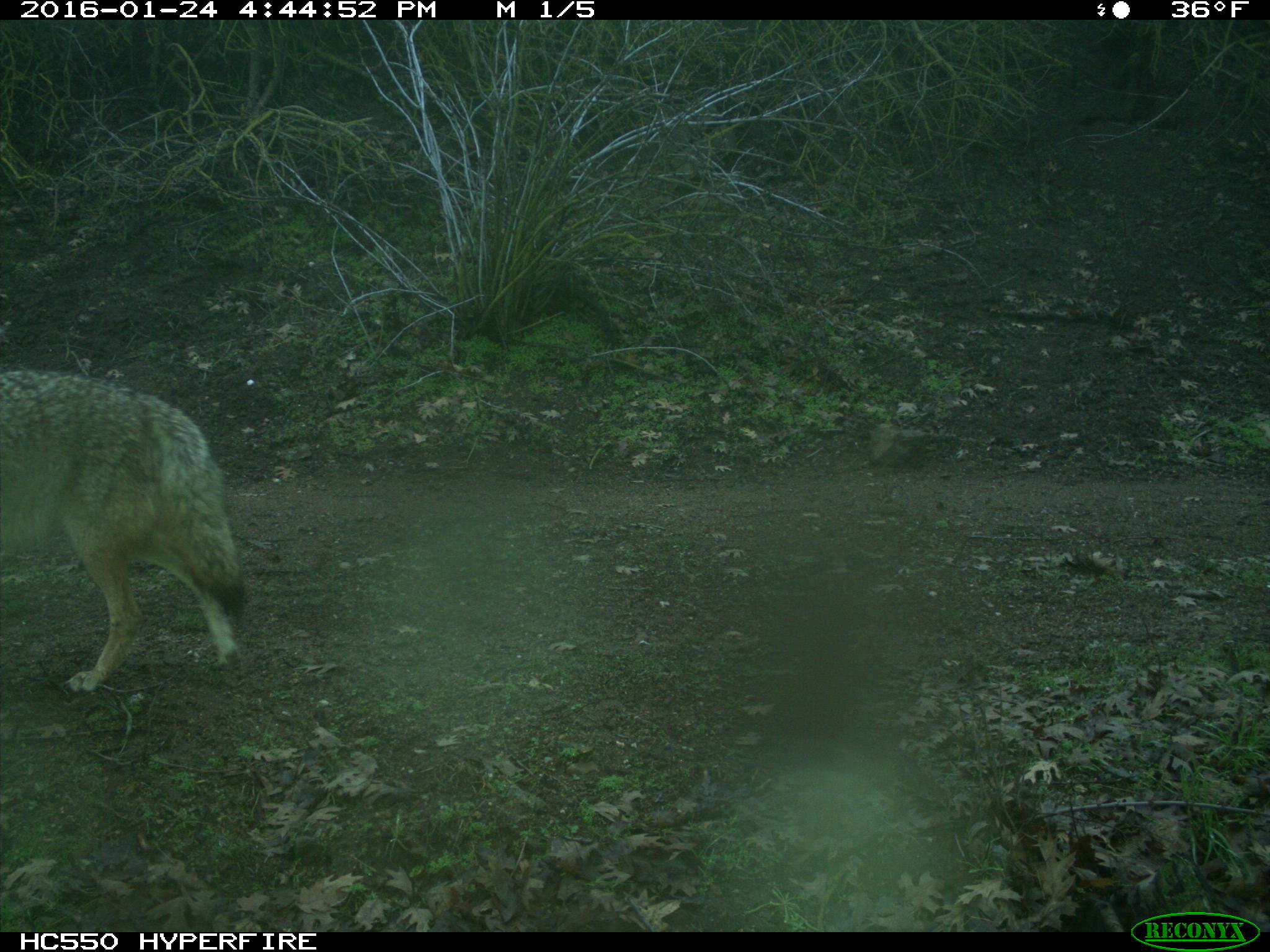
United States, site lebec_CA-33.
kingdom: Animalia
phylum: Chordata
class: Mammalia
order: Carnivora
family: Canidae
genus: Canis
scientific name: Canis latrans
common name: coyote